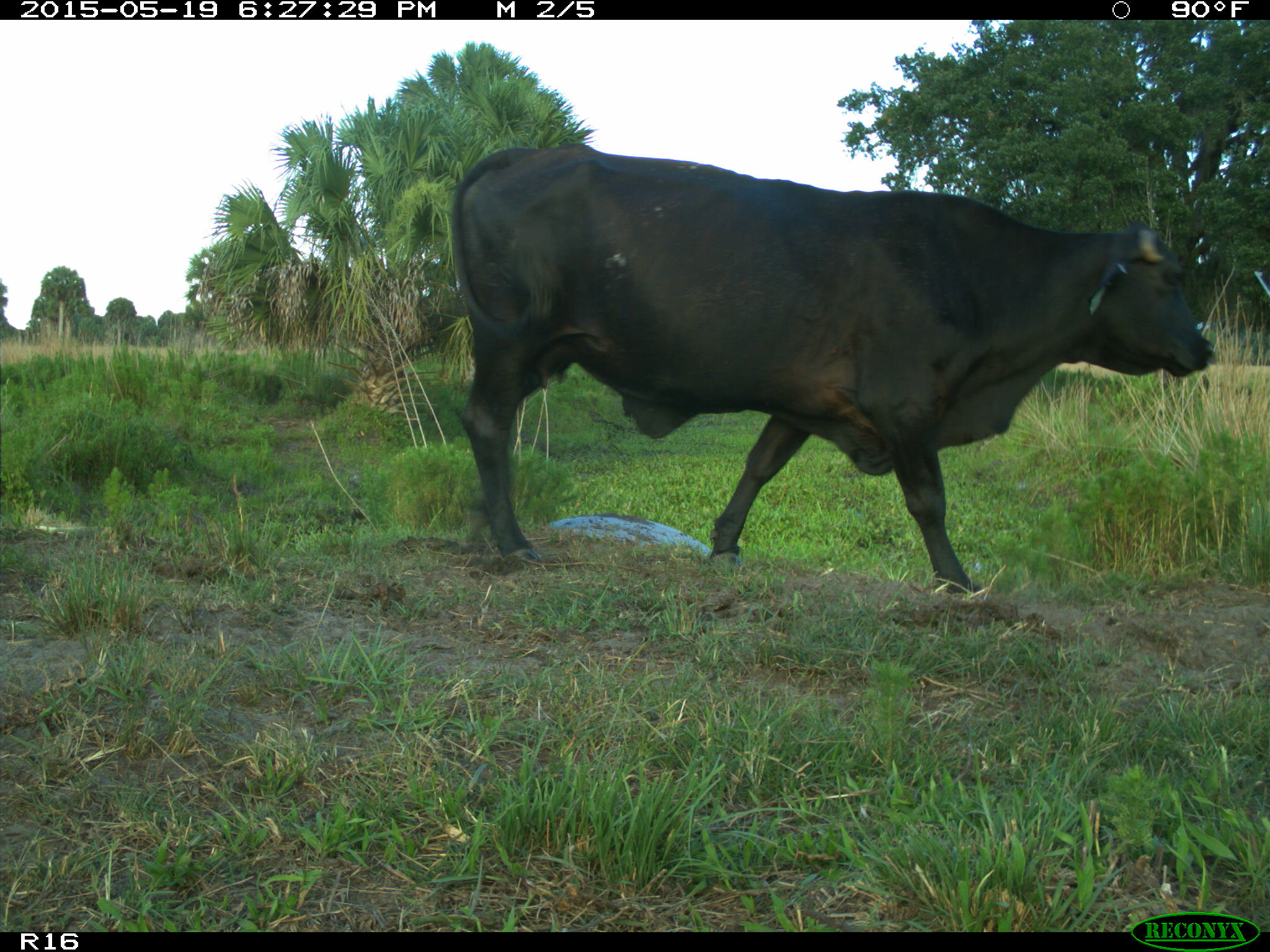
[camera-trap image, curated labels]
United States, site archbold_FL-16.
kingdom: Animalia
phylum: Chordata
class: Mammalia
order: Artiodactyla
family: Bovidae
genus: Bos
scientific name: Bos taurus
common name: domestic cow